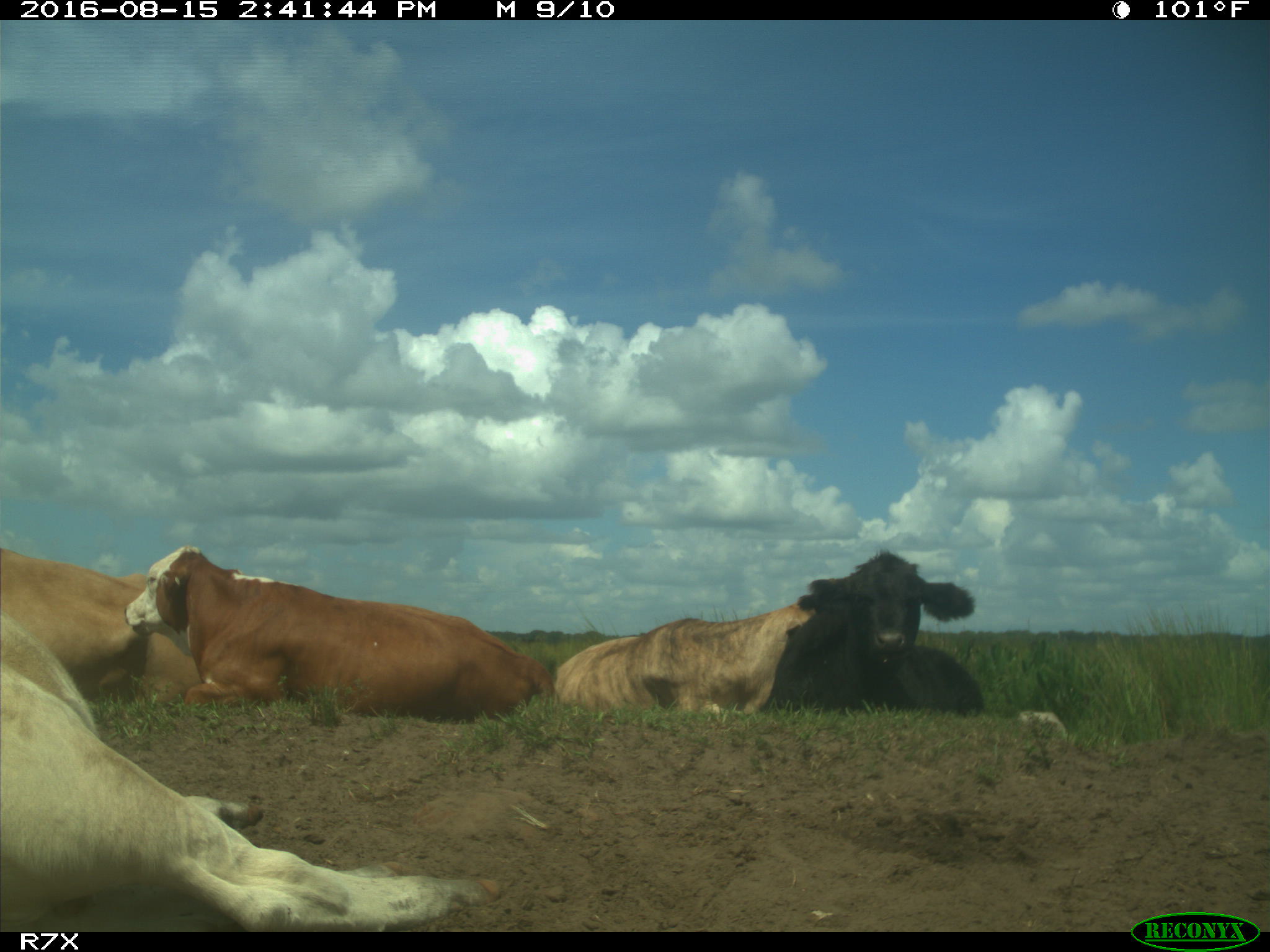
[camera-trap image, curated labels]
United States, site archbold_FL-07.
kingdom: Animalia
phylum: Chordata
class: Mammalia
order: Artiodactyla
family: Bovidae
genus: Bos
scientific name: Bos taurus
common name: domestic cow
Bos taurus (domestic cow).